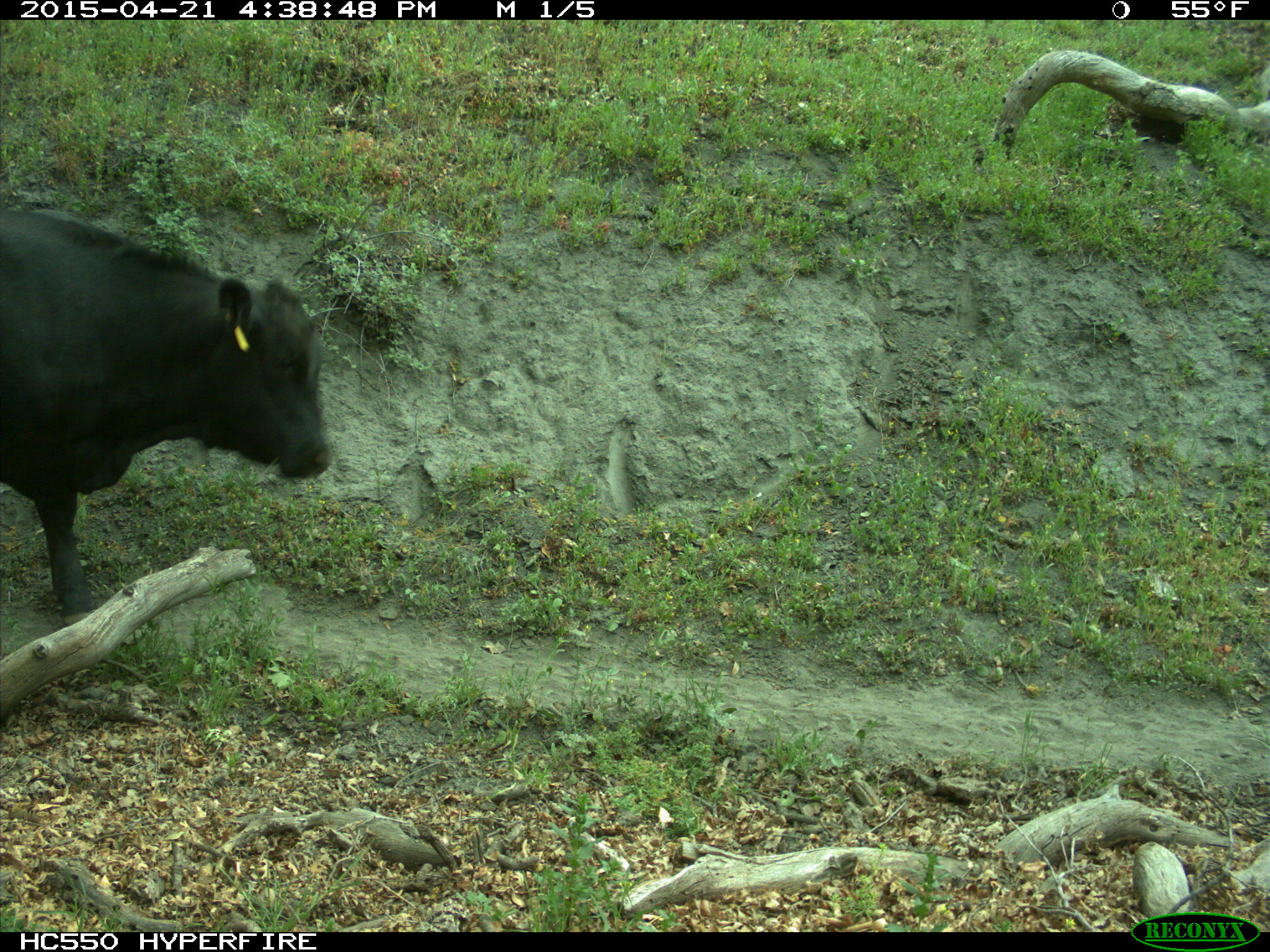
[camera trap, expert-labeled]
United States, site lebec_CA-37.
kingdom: Animalia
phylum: Chordata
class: Mammalia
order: Artiodactyla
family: Bovidae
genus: Bos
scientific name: Bos taurus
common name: domestic cow